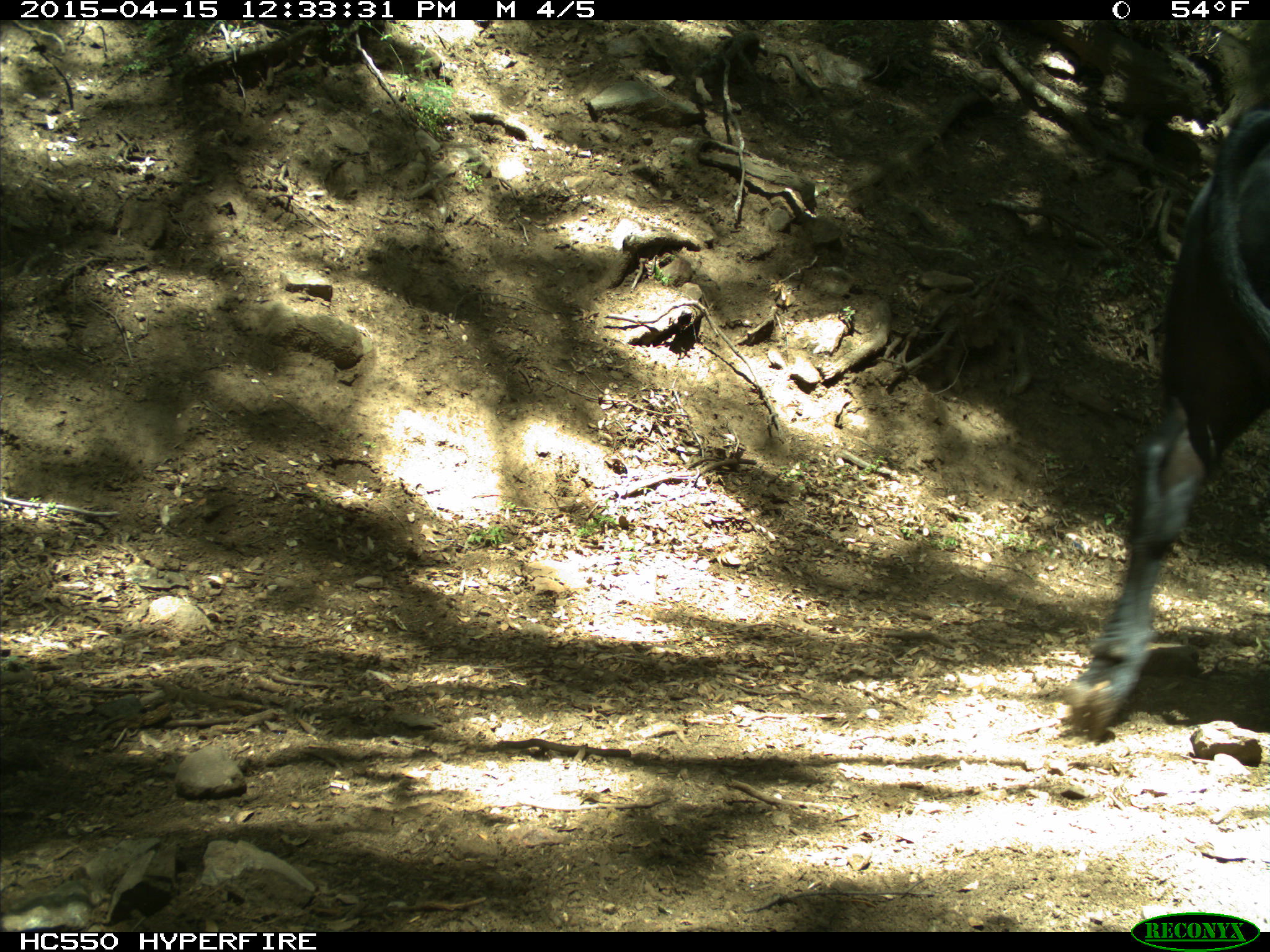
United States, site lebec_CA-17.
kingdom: Animalia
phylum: Chordata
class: Mammalia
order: Artiodactyla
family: Bovidae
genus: Bos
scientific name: Bos taurus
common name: domestic cow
Bos taurus (domestic cow).